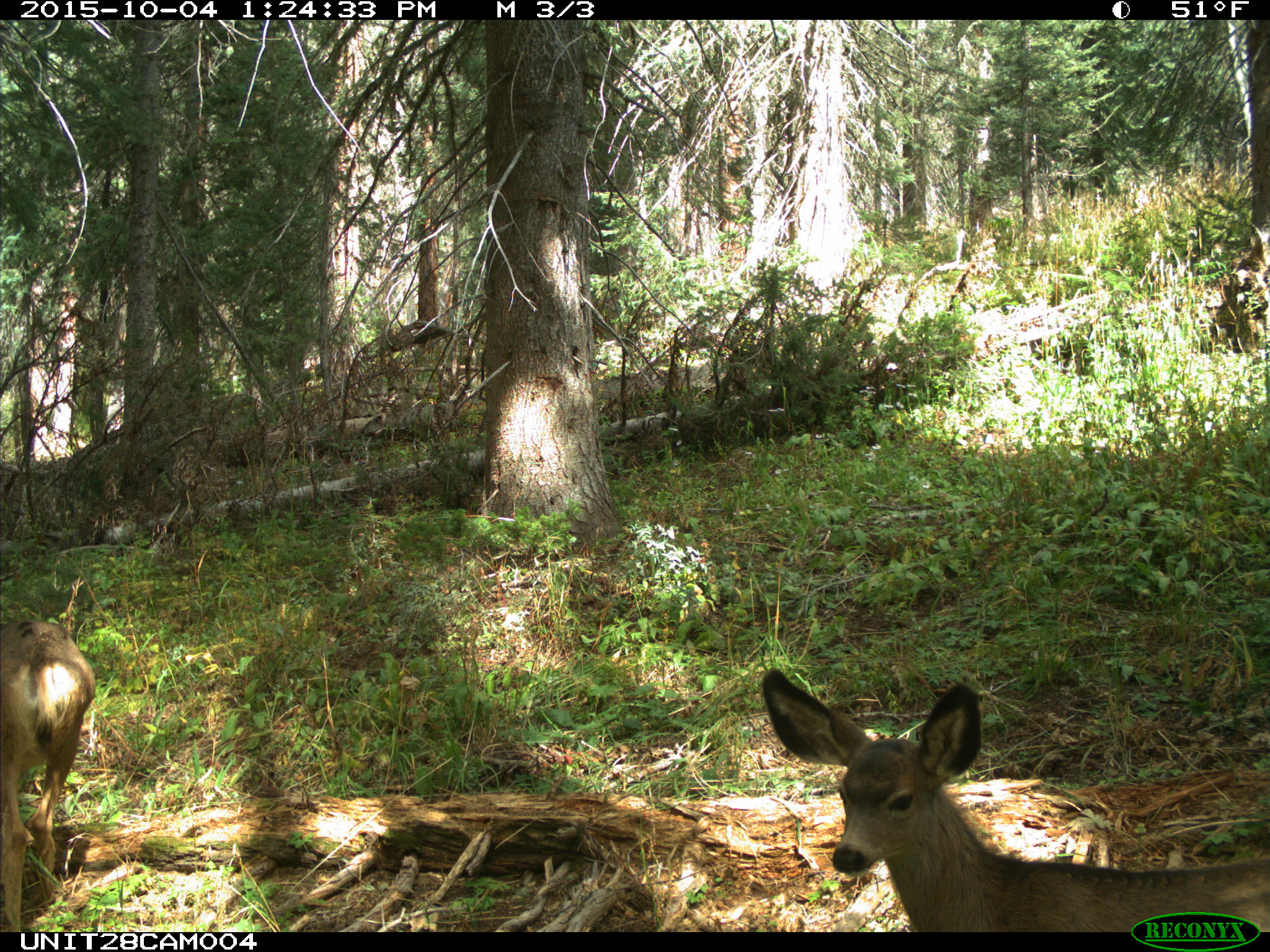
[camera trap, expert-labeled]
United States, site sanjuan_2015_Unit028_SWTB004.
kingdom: Animalia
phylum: Chordata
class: Mammalia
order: Artiodactyla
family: Cervidae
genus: Odocoileus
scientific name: Odocoileus hemionus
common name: mule deer